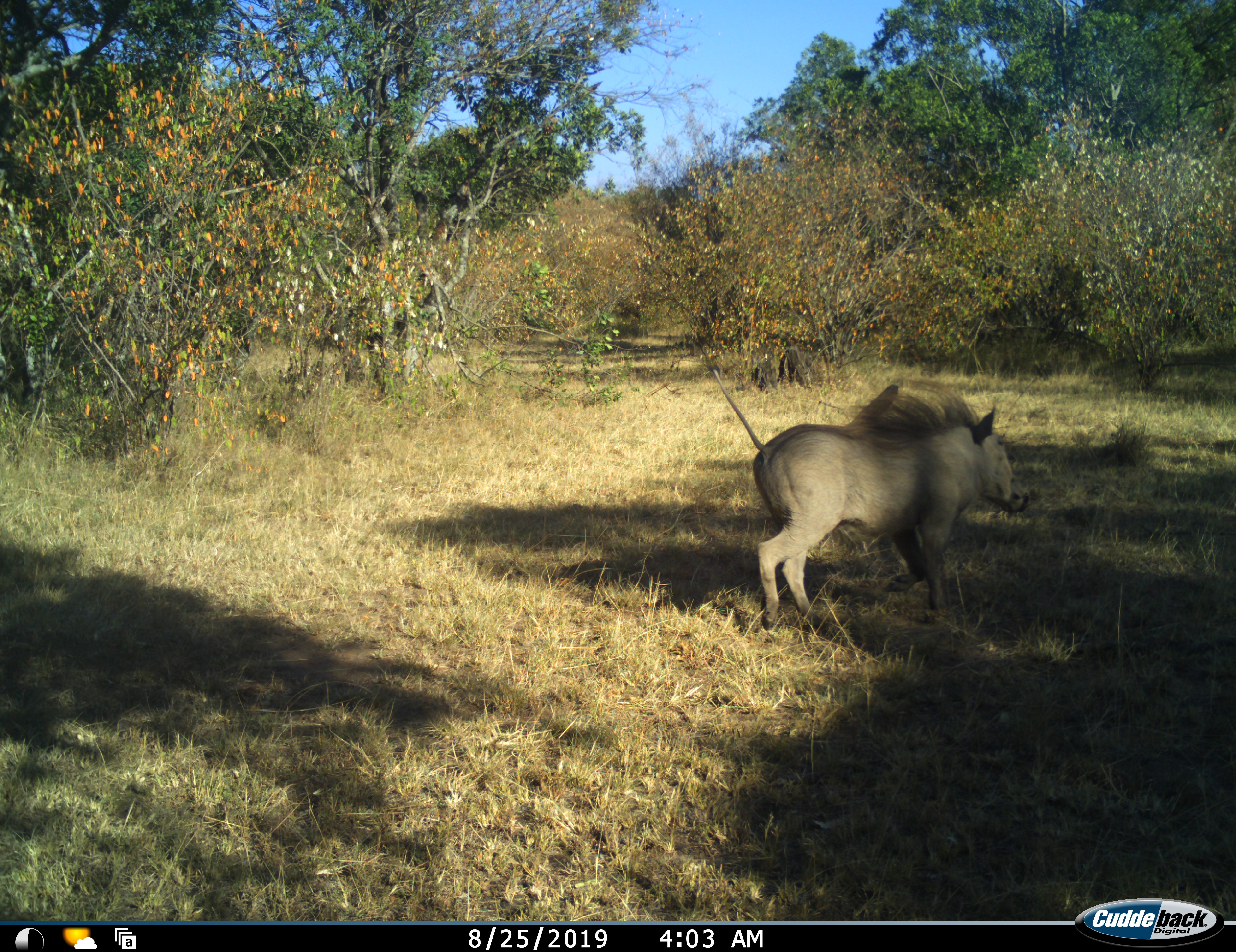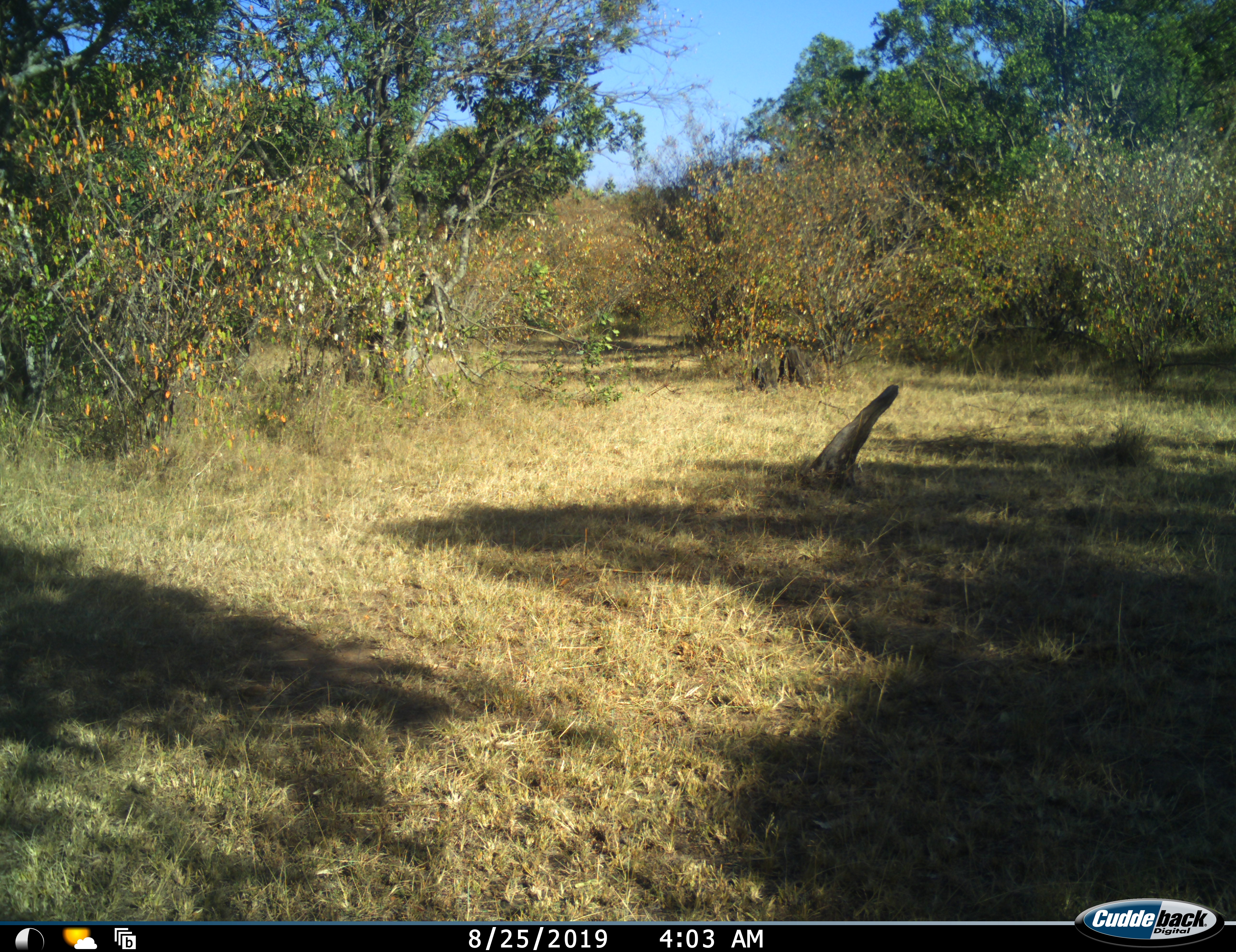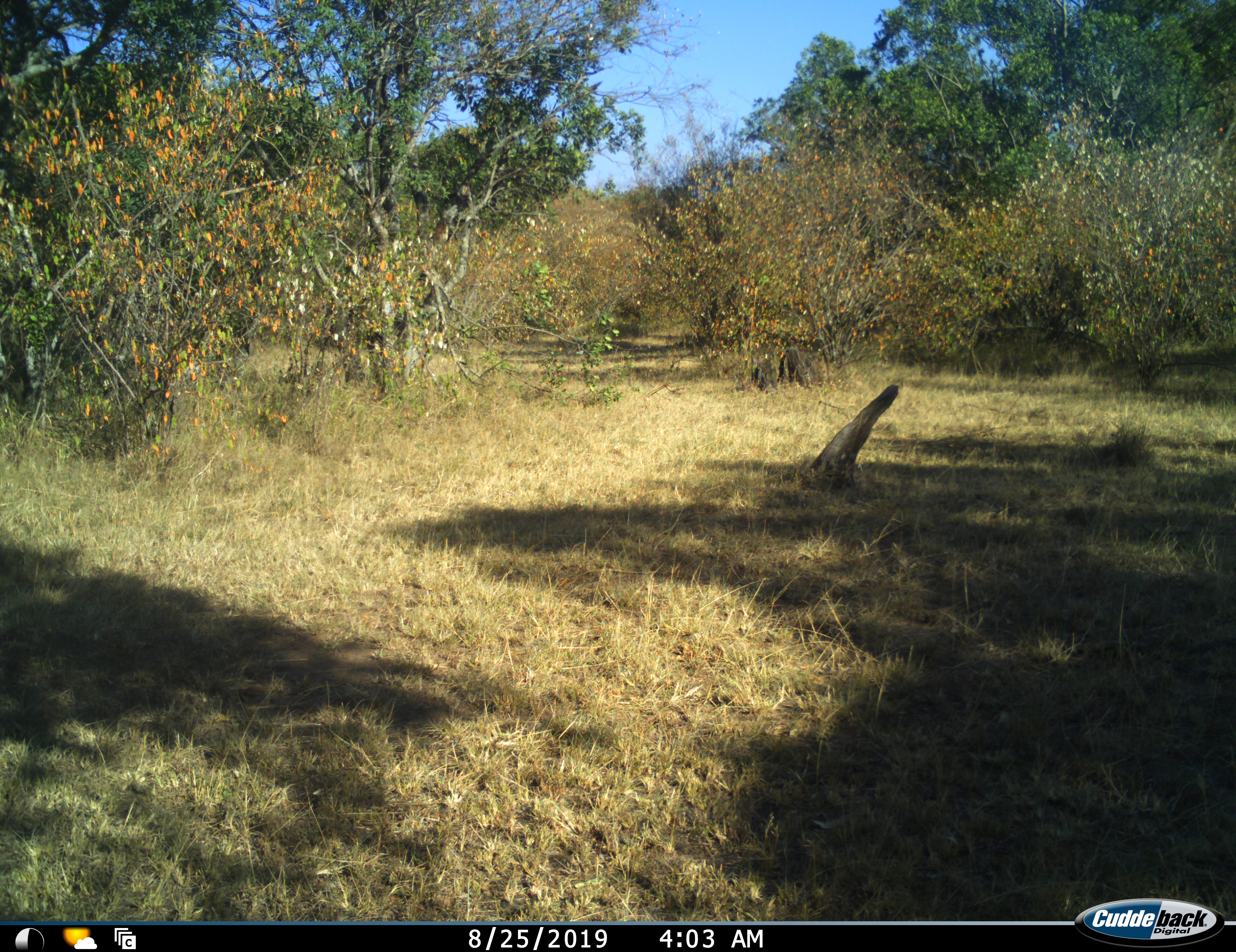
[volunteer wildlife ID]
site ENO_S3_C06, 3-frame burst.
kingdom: Animalia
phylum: Chordata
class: Mammalia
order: Artiodactyla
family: Suidae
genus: Phacochoerus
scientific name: Phacochoerus africanus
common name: warthog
Warthog (Phacochoerus africanus), count 1. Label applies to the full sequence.